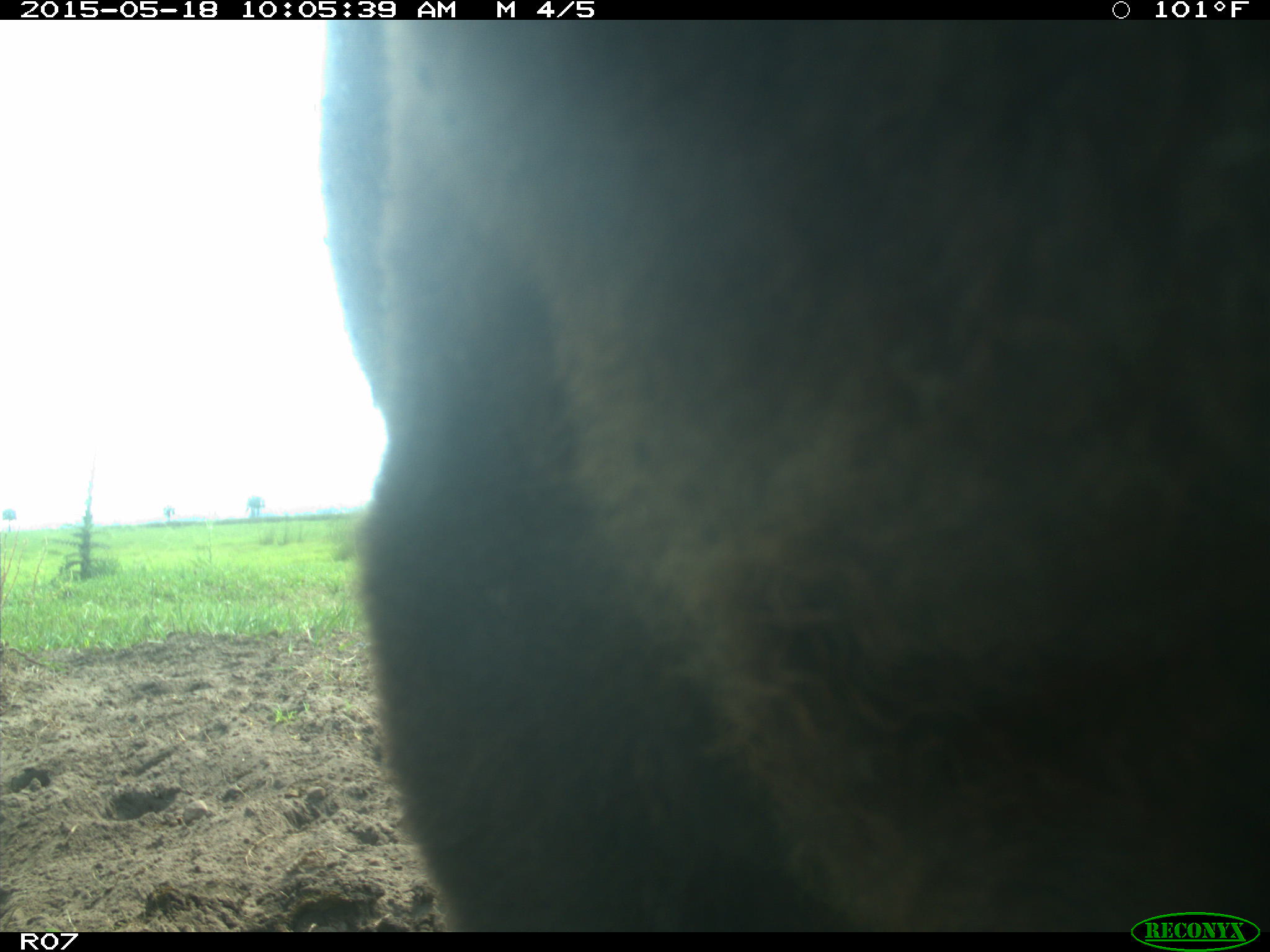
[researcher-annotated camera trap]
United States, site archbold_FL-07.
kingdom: Animalia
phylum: Chordata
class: Mammalia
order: Artiodactyla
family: Bovidae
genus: Bos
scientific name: Bos taurus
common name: domestic cow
Bos taurus (domestic cow).